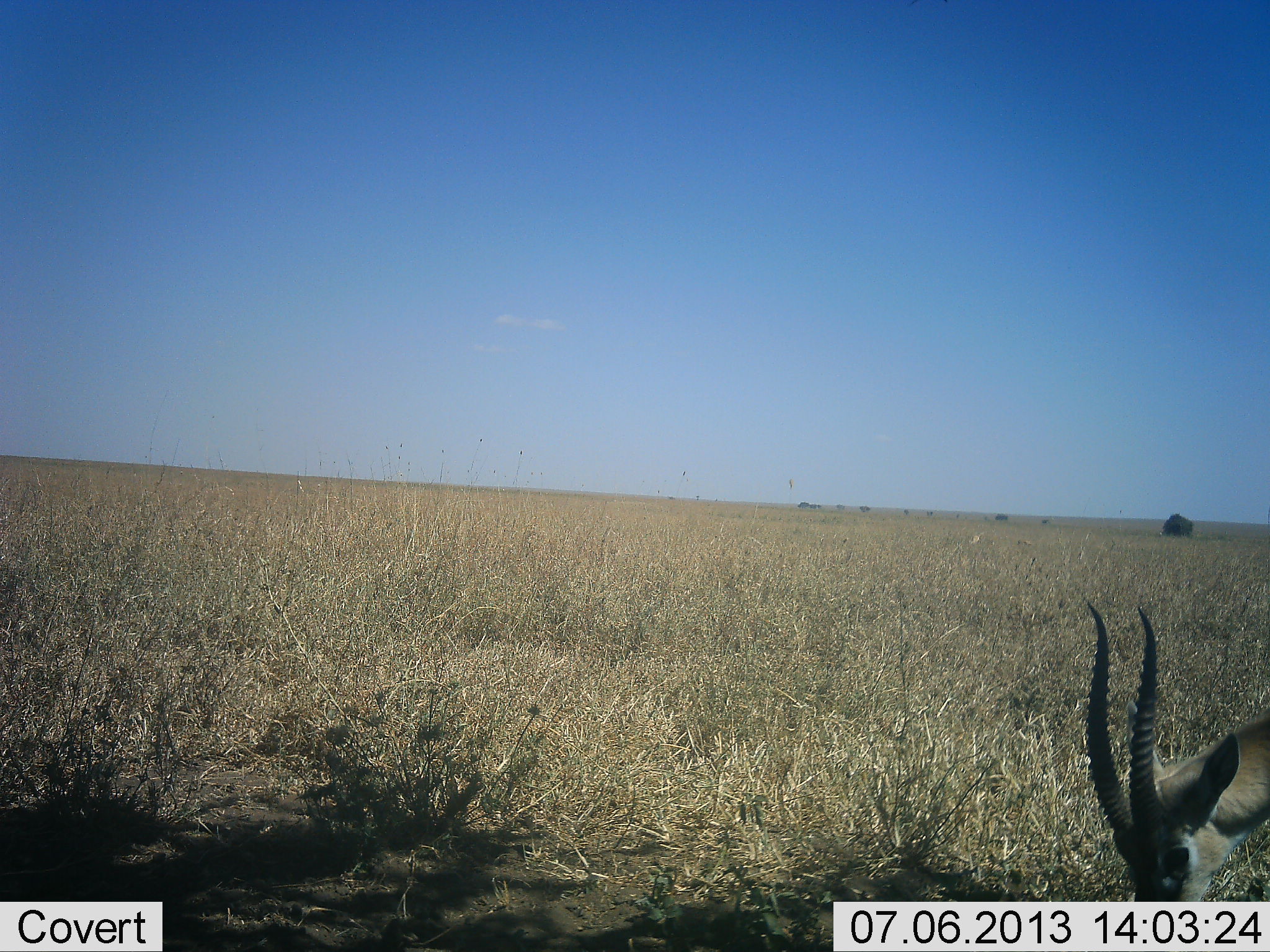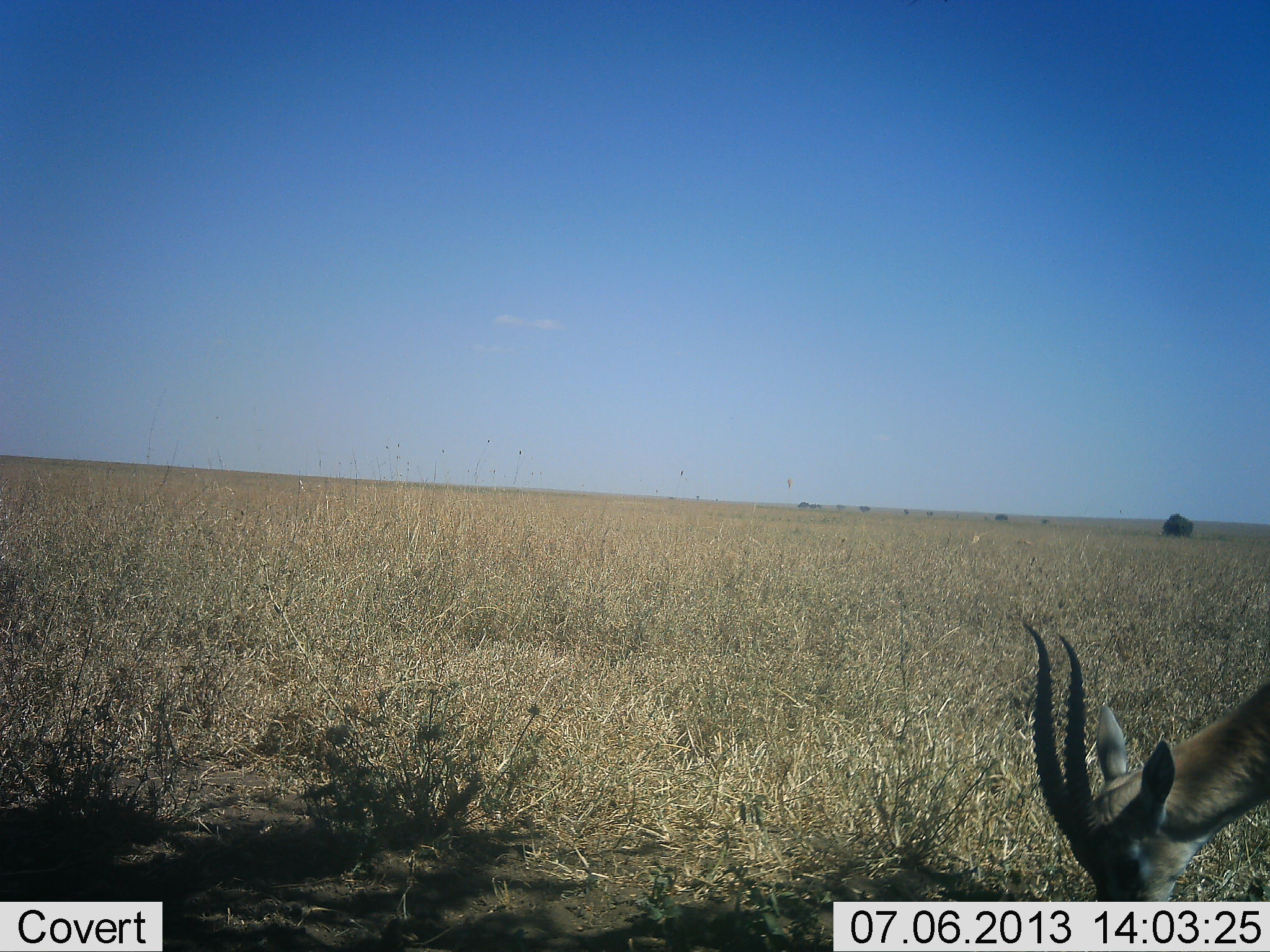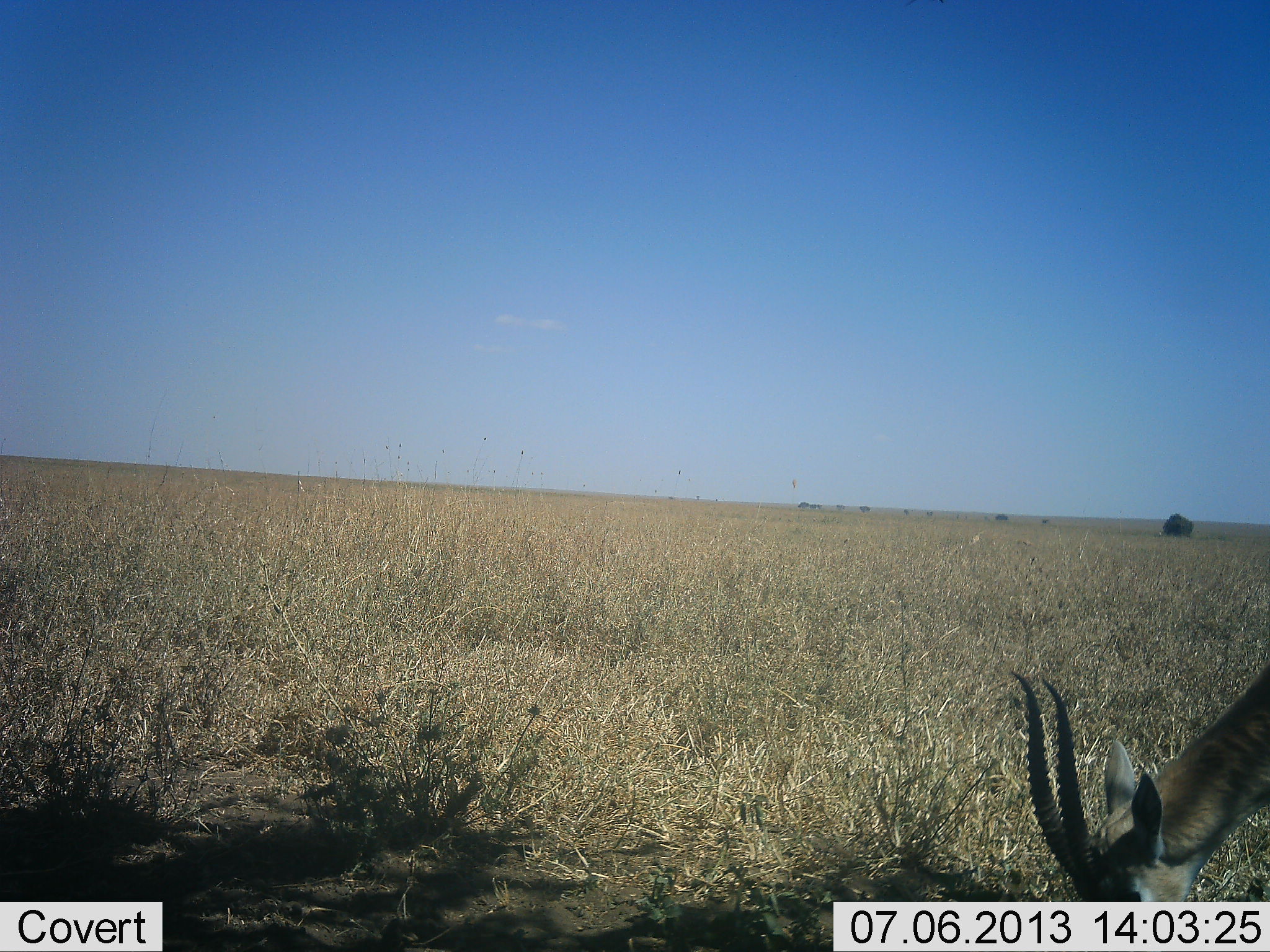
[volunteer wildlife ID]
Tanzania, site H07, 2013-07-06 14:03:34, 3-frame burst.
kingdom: Animalia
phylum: Chordata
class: Mammalia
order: Artiodactyla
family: Bovidae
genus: Eudorcas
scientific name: Eudorcas thomsonii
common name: thomson's gazelle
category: gazellethomsons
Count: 1.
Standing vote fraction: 19%.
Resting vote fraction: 0%.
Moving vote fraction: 4%.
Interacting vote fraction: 0%.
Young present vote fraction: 0%.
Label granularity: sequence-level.